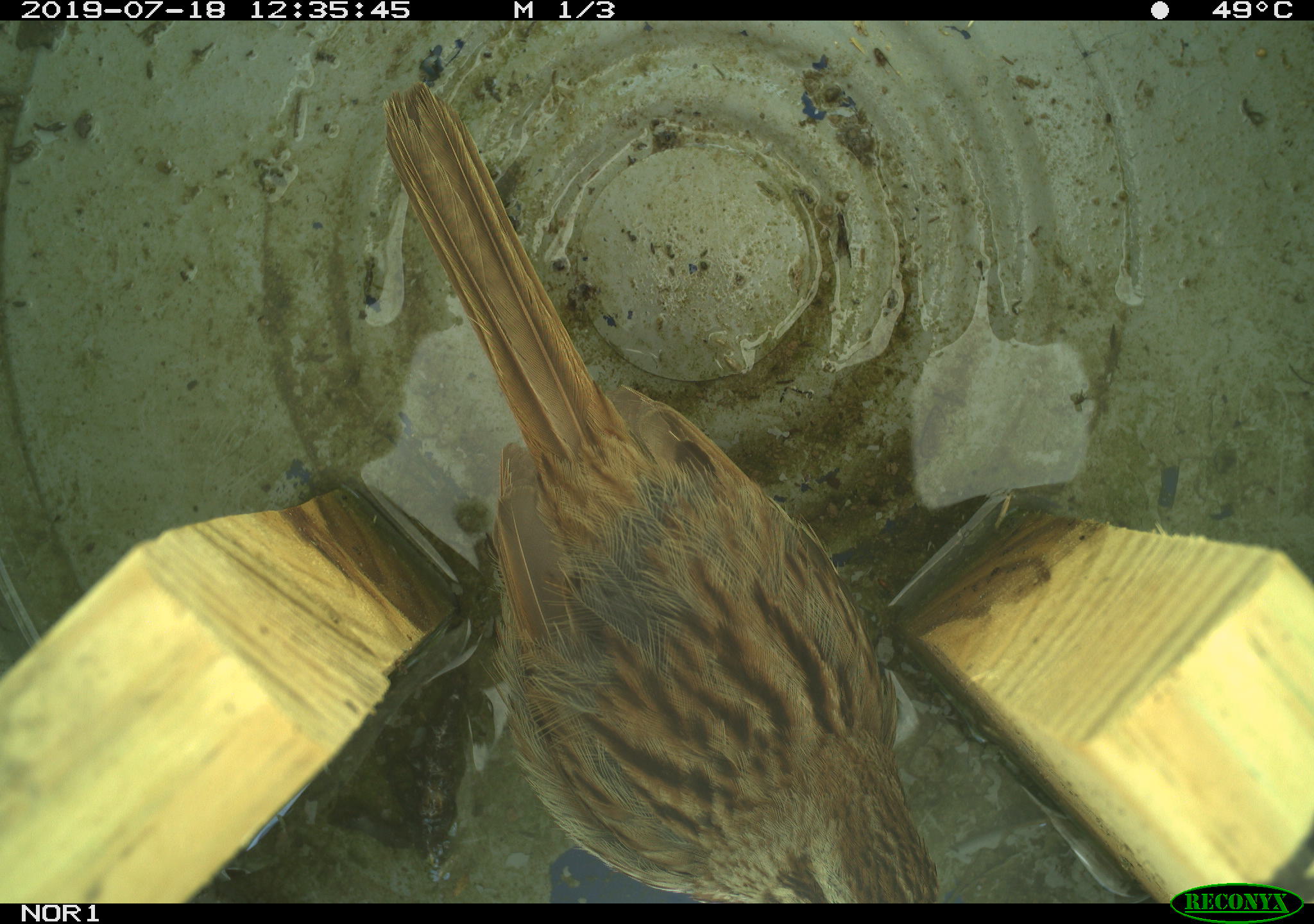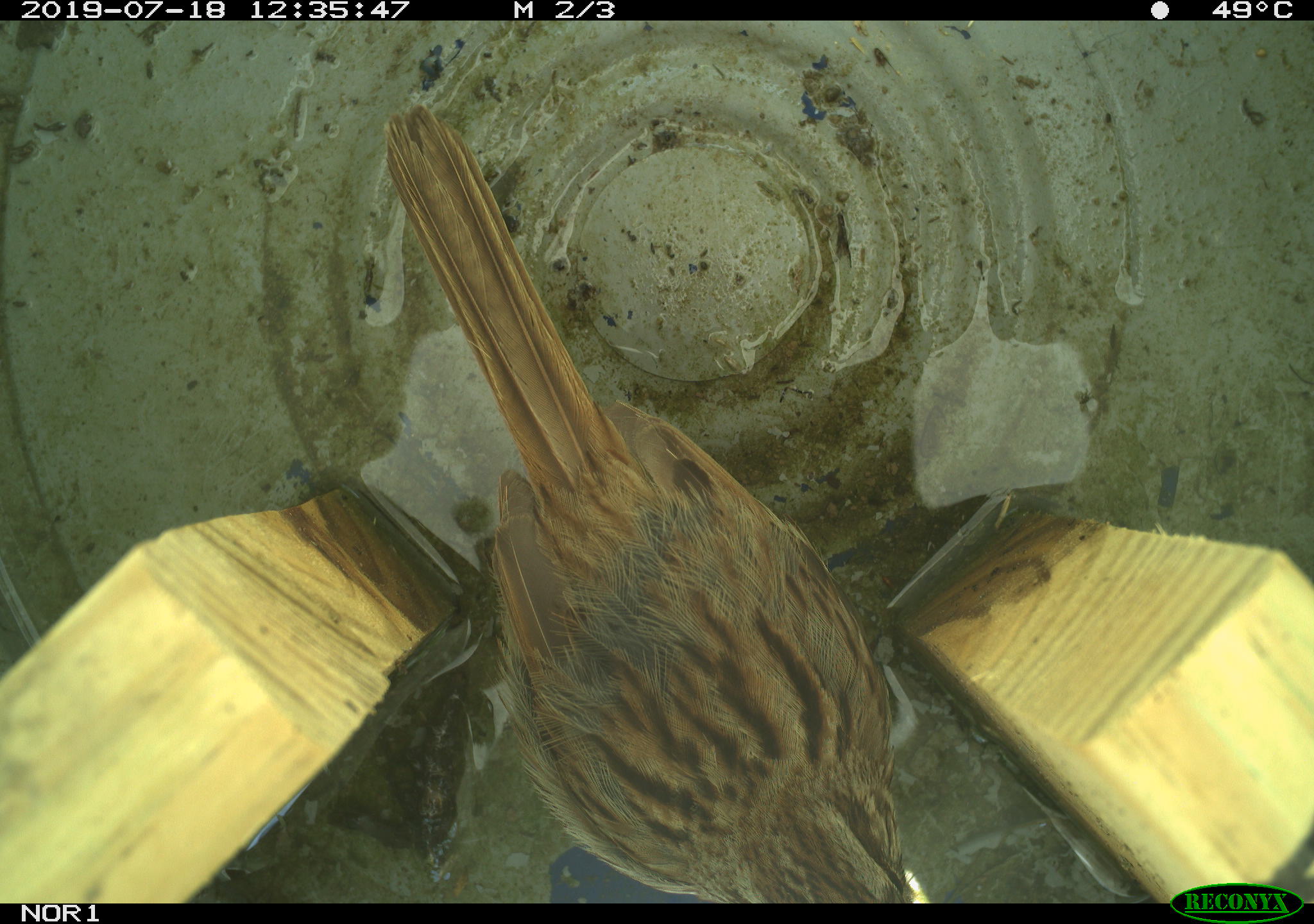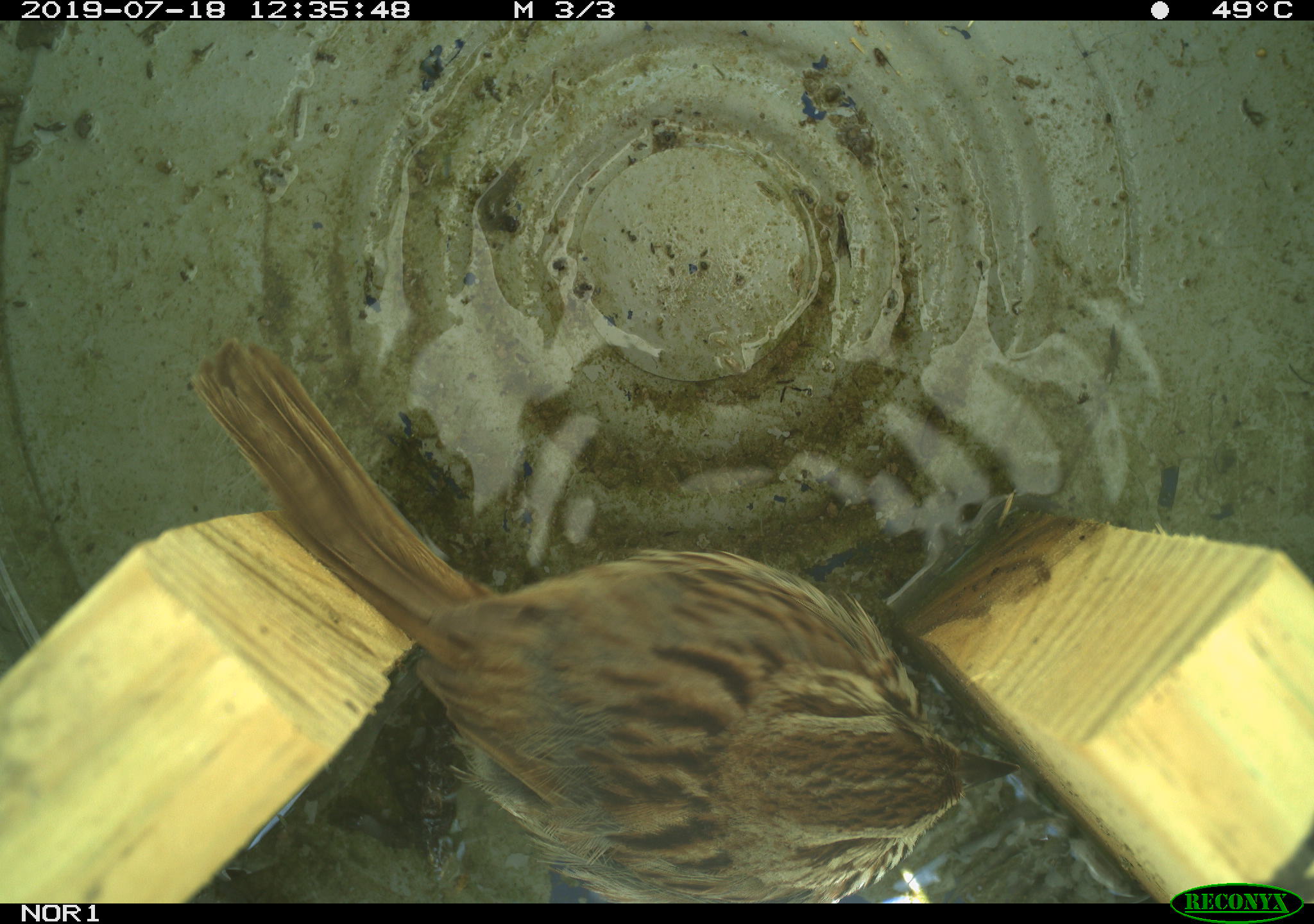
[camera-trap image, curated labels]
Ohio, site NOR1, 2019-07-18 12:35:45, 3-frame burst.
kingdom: Animalia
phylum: Chordata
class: Aves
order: Passeriformes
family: Passerellidae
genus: Melospiza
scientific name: Melospiza melodia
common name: song sparrow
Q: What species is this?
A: Song sparrow (Melospiza melodia).